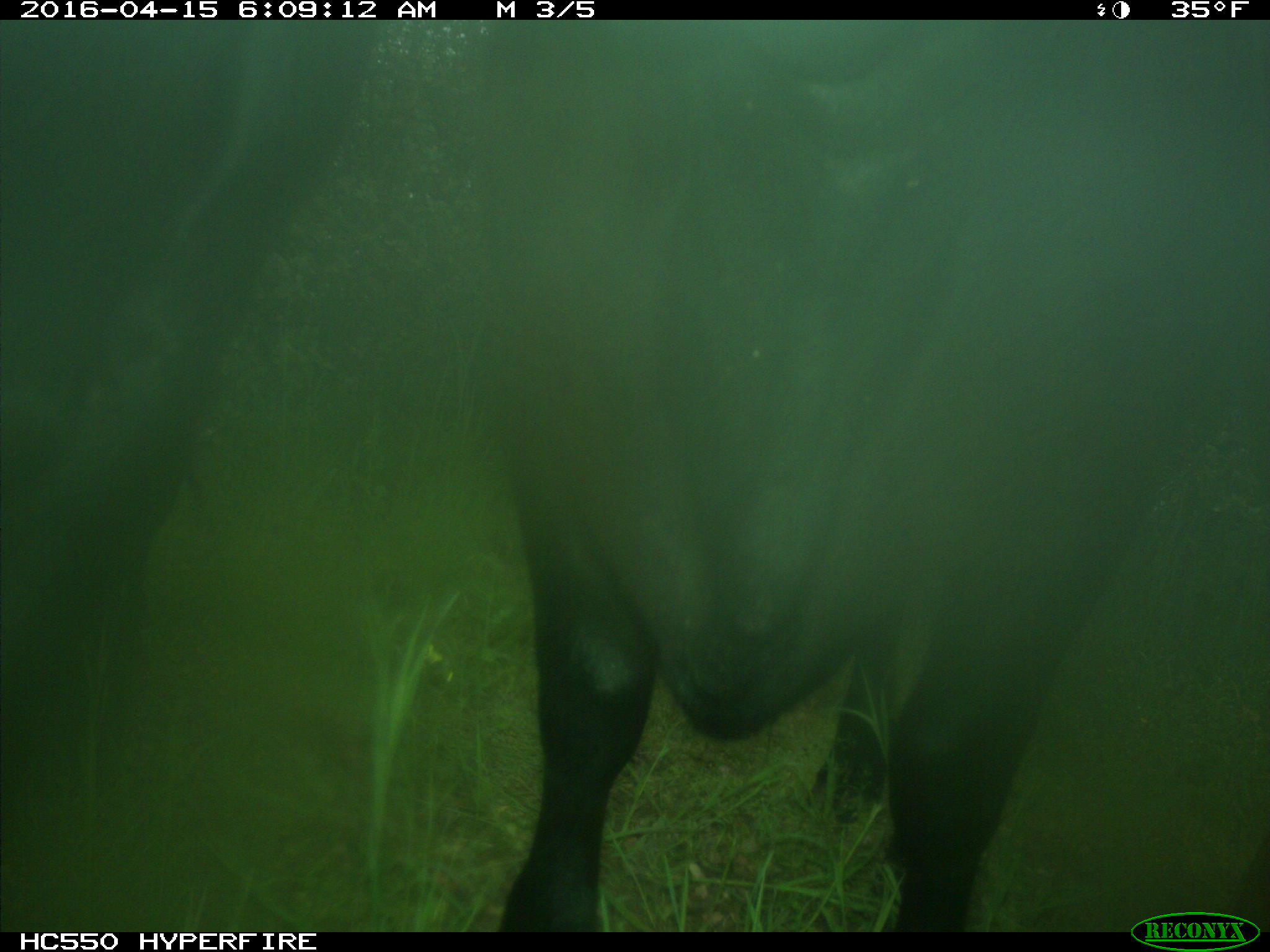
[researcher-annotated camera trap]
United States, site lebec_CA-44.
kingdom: Animalia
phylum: Chordata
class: Mammalia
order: Artiodactyla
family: Bovidae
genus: Bos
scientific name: Bos taurus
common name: domestic cow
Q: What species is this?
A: Bos taurus (domestic cow).